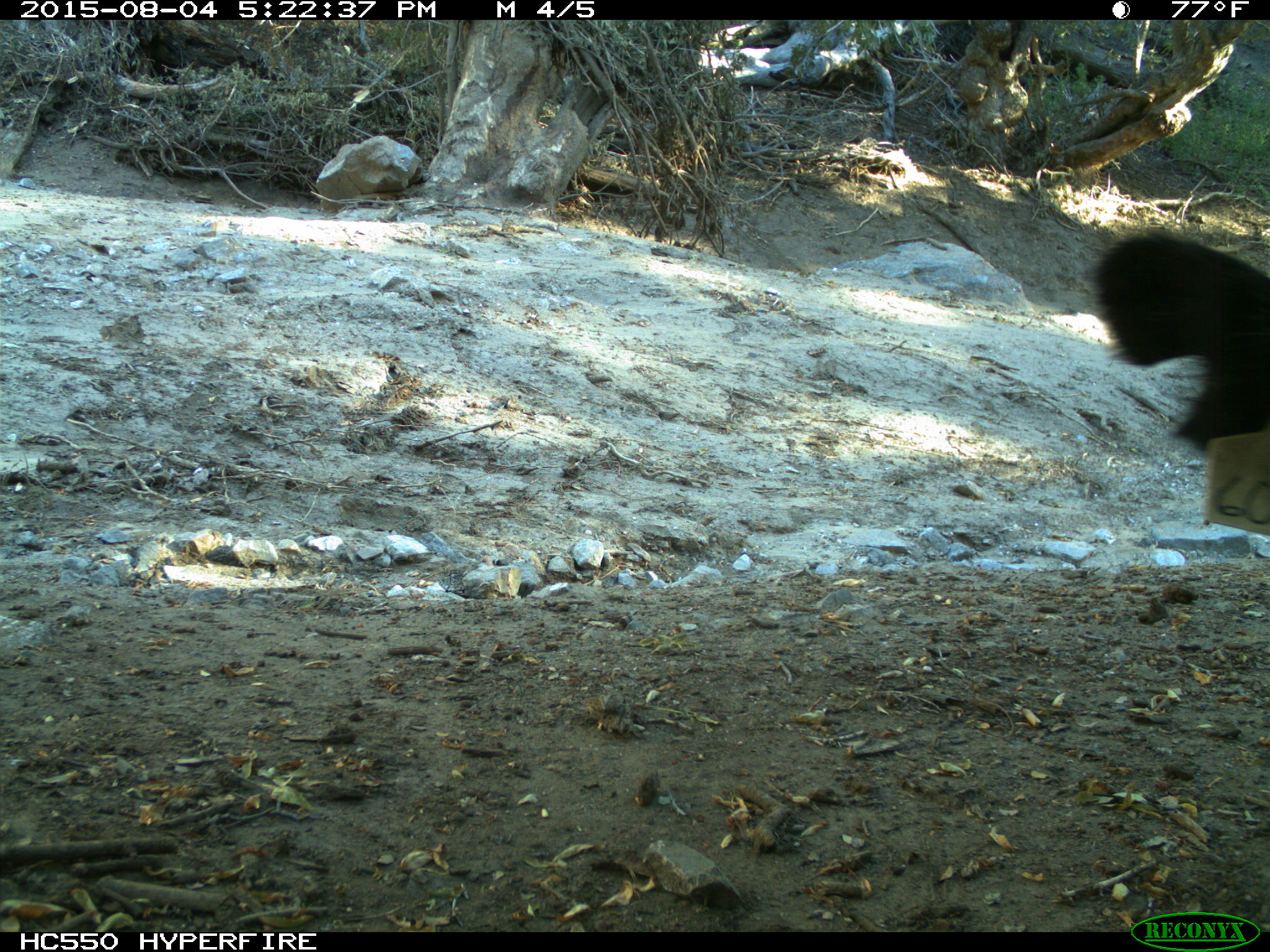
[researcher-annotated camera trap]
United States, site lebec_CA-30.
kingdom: Animalia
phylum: Chordata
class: Mammalia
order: Artiodactyla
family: Bovidae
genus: Bos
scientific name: Bos taurus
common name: domestic cow